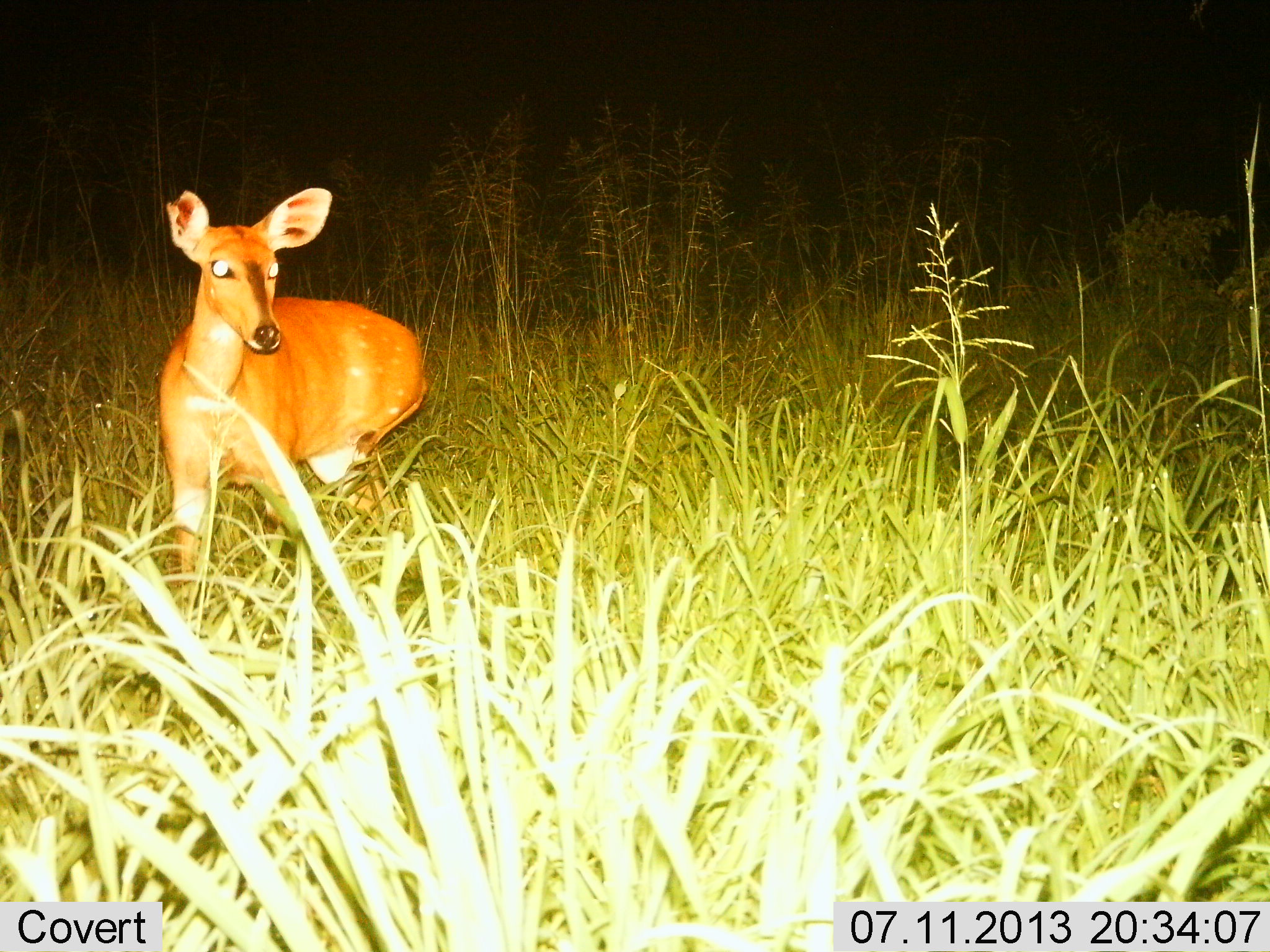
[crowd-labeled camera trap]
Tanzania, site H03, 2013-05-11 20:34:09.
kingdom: Animalia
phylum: Chordata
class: Mammalia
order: Artiodactyla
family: Bovidae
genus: Redunca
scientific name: Redunca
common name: reedbuck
Reedbuck (Redunca), count 1. Behavior (volunteer vote fractions): standing 44%, resting 0%, moving 56%, interacting 0%. Young present (vote fraction): 0%. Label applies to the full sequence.